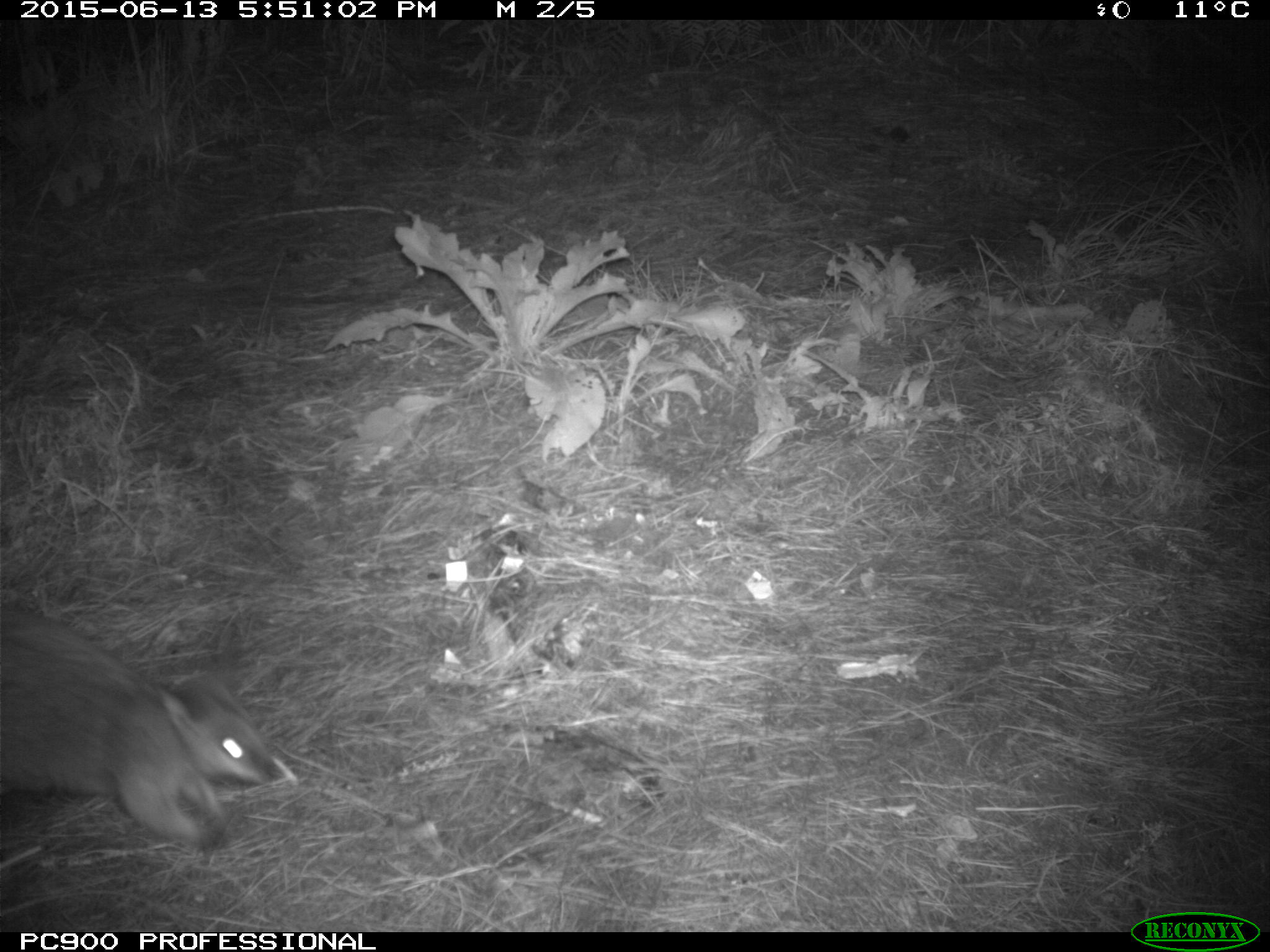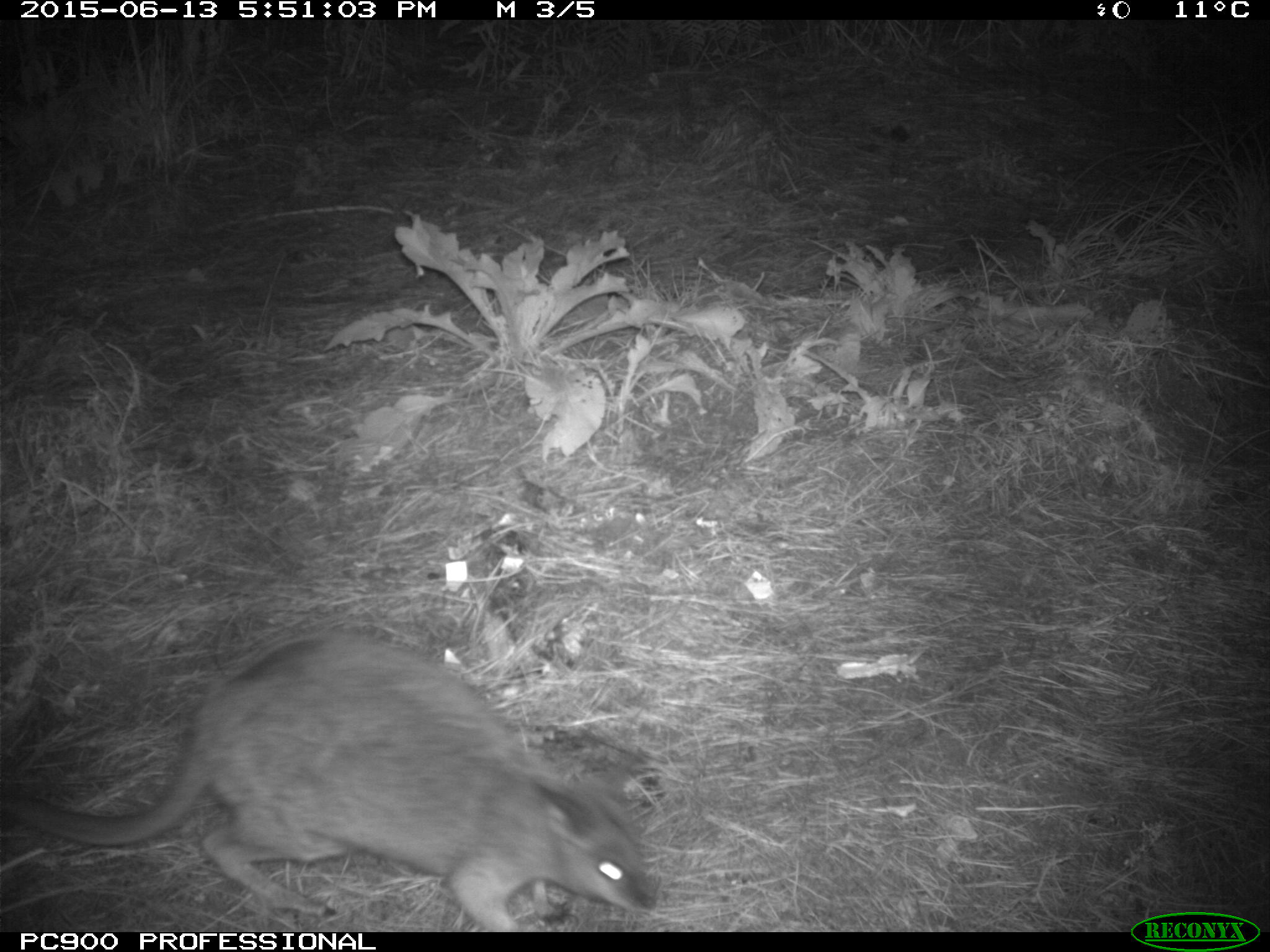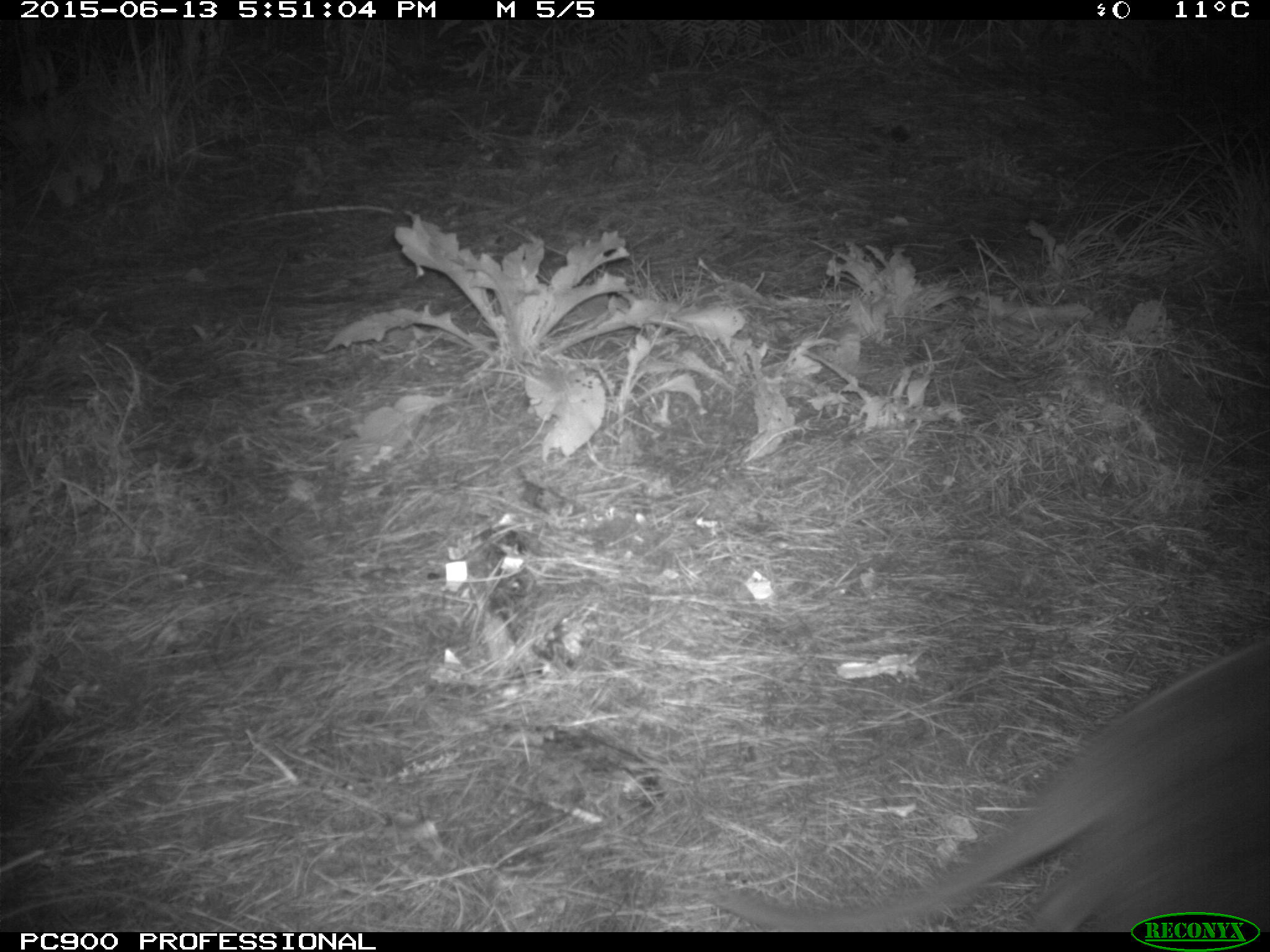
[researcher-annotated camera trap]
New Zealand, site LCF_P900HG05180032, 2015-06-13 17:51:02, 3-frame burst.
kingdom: Animalia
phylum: Chordata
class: Mammalia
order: Diprotodontia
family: Macropodidae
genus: Notamacropus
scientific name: Notamacropus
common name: wallaby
Wallaby (Notamacropus).